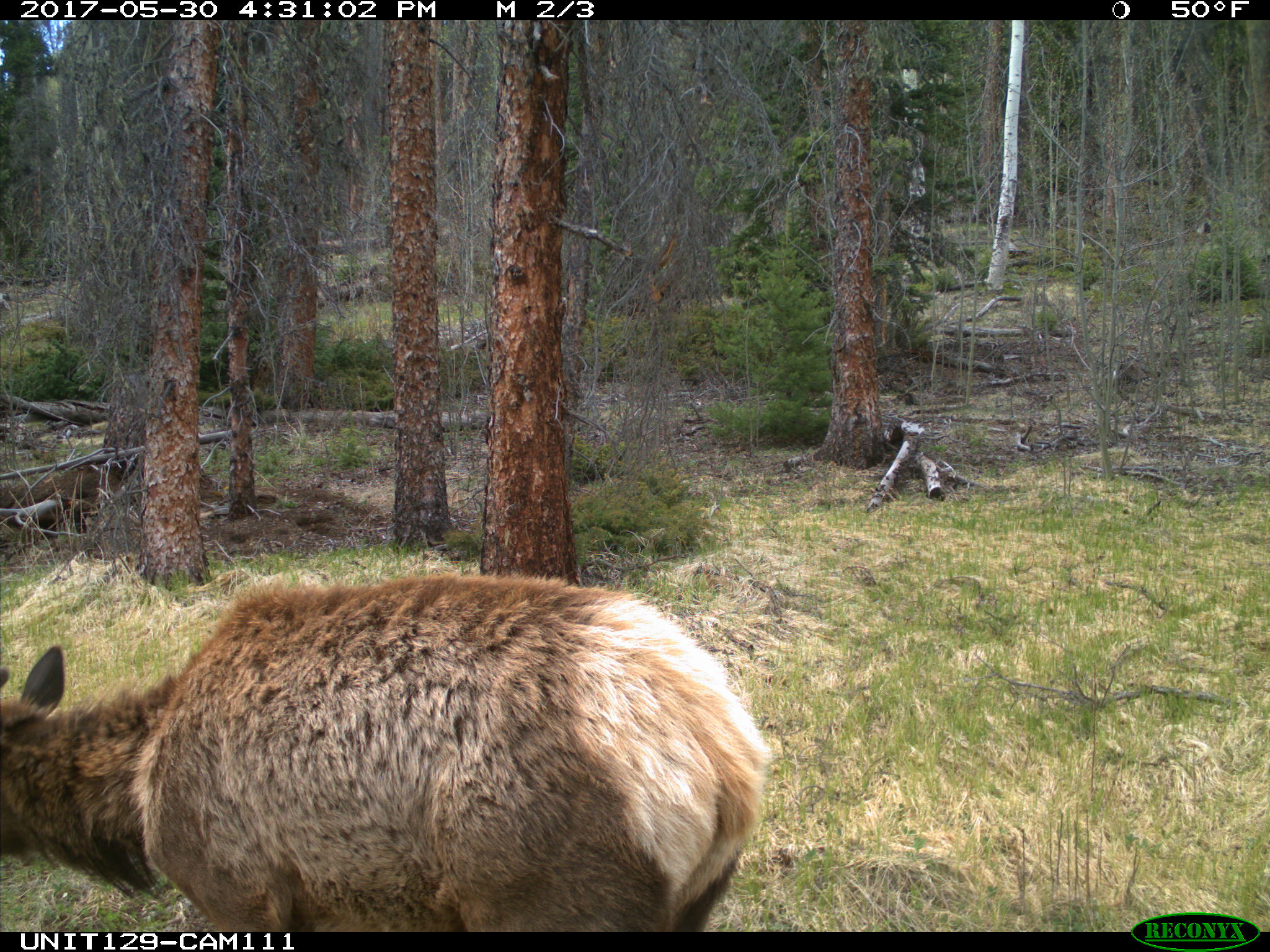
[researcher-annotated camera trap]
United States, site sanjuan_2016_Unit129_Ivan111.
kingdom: Animalia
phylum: Chordata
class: Mammalia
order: Artiodactyla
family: Cervidae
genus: Cervus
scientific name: Cervus elaphus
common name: red deer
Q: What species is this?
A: Cervus elaphus (red deer).